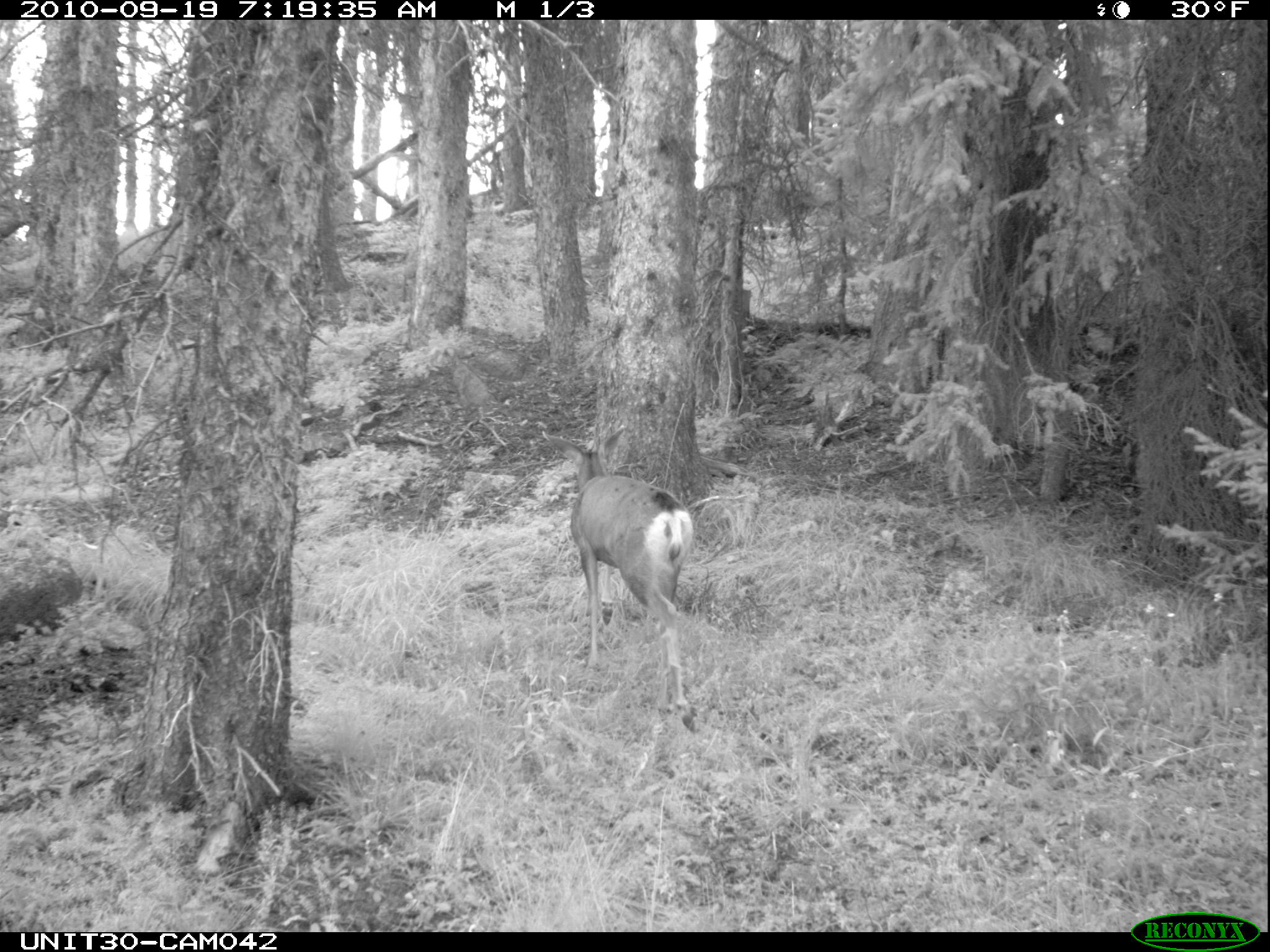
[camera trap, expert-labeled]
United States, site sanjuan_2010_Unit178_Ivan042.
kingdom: Animalia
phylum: Chordata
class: Mammalia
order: Artiodactyla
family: Cervidae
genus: Odocoileus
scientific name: Odocoileus hemionus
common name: mule deer